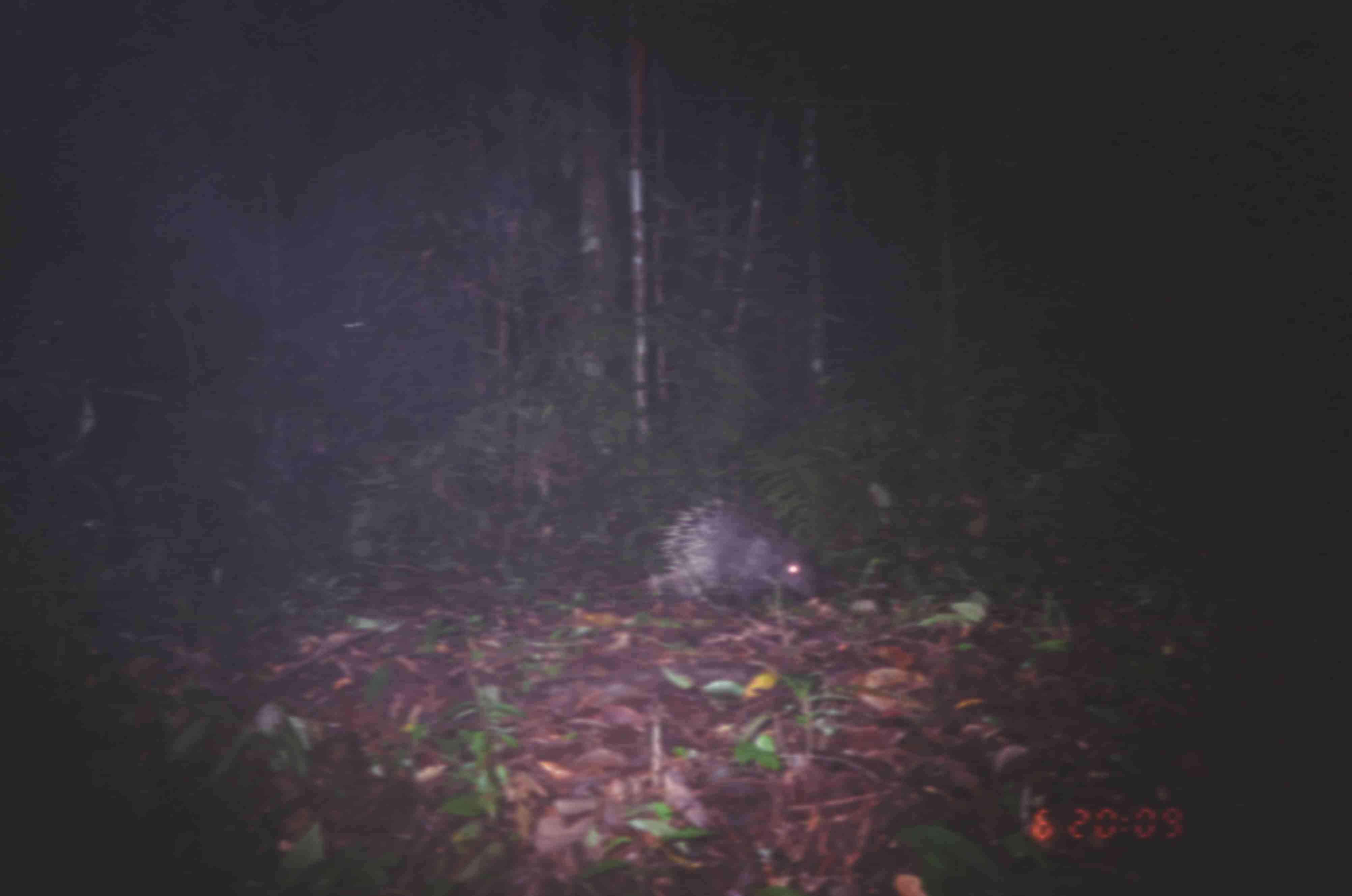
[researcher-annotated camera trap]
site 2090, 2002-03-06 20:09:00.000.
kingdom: Animalia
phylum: Chordata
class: Mammalia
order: Rodentia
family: Hystricidae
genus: Hystrix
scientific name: Hystrix brachyura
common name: east asian porcupine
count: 1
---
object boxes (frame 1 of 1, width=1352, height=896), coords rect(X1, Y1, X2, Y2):
hystrix brachyura: rect(639, 494, 821, 613)